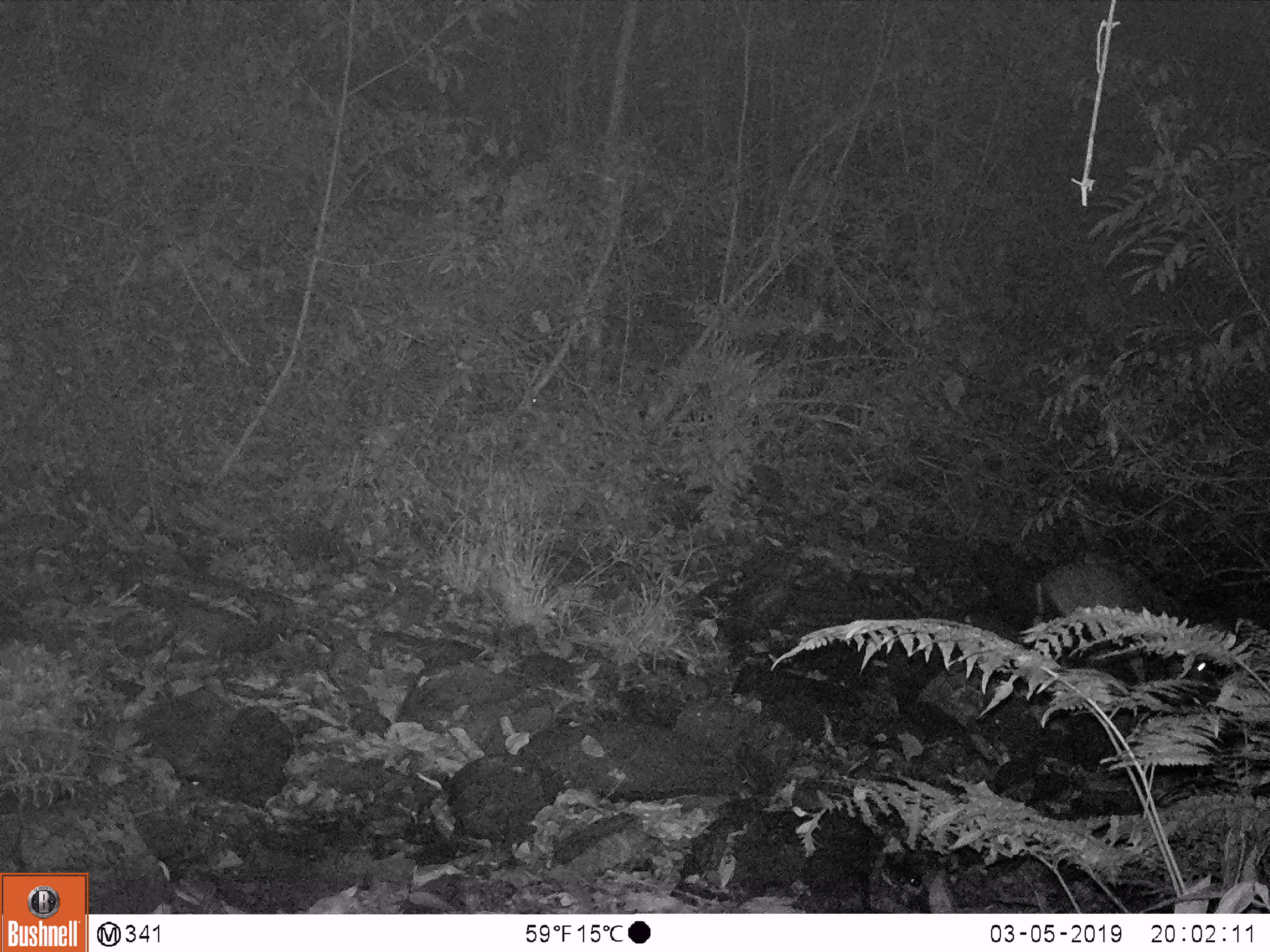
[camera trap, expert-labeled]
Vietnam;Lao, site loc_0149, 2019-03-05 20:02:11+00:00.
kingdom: Animalia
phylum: Chordata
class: Mammalia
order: Artiodactyla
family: Cervidae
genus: Muntiacus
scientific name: Muntiacus rooseveltorum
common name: roosevelt's muntjac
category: roosevelts muntjac group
Roosevelts muntjac group (roosevelt's muntjac) (Muntiacus rooseveltorum). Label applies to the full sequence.